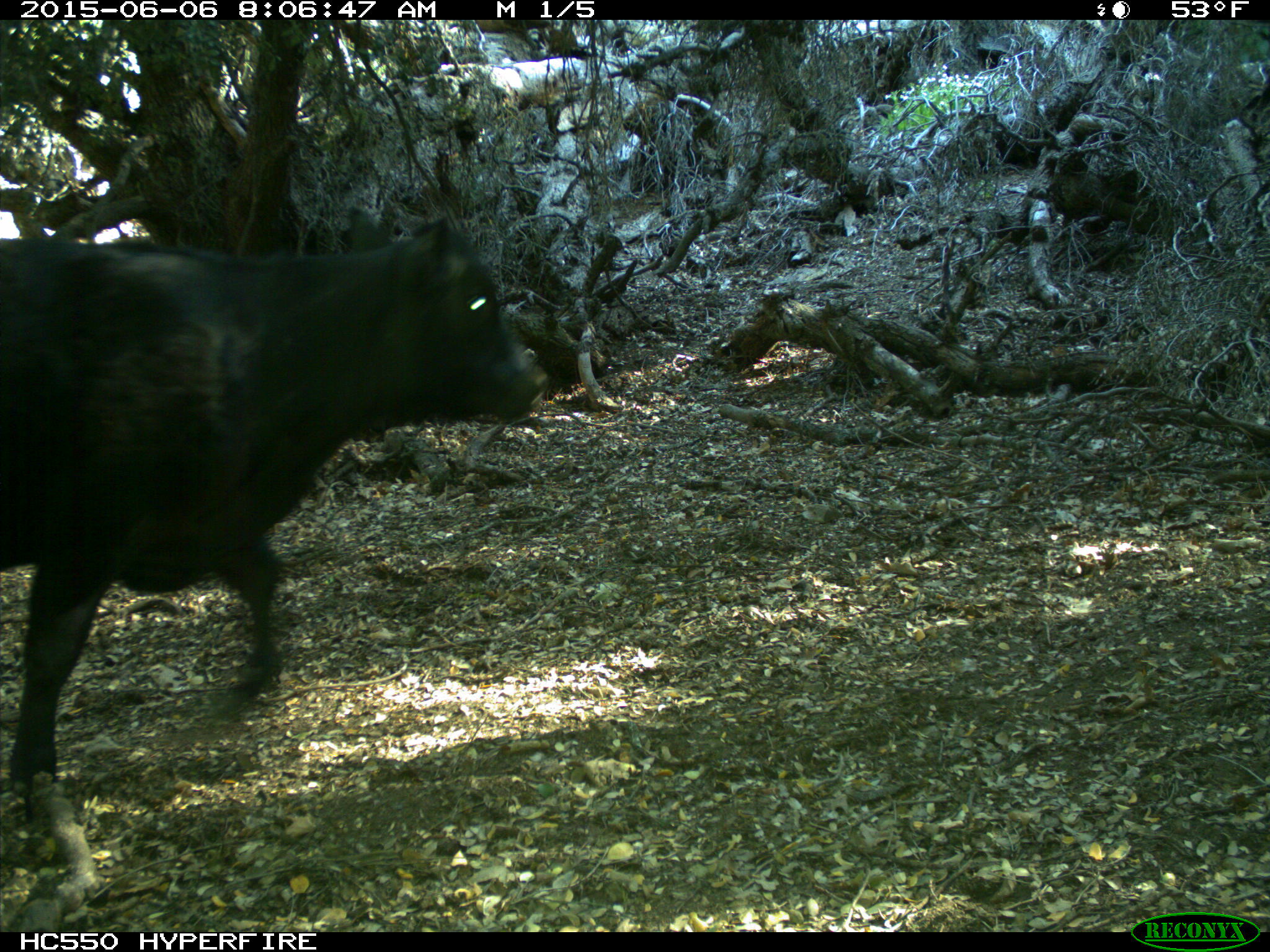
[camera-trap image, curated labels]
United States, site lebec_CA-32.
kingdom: Animalia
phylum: Chordata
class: Mammalia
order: Artiodactyla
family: Bovidae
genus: Bos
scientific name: Bos taurus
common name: domestic cow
Bos taurus (domestic cow).